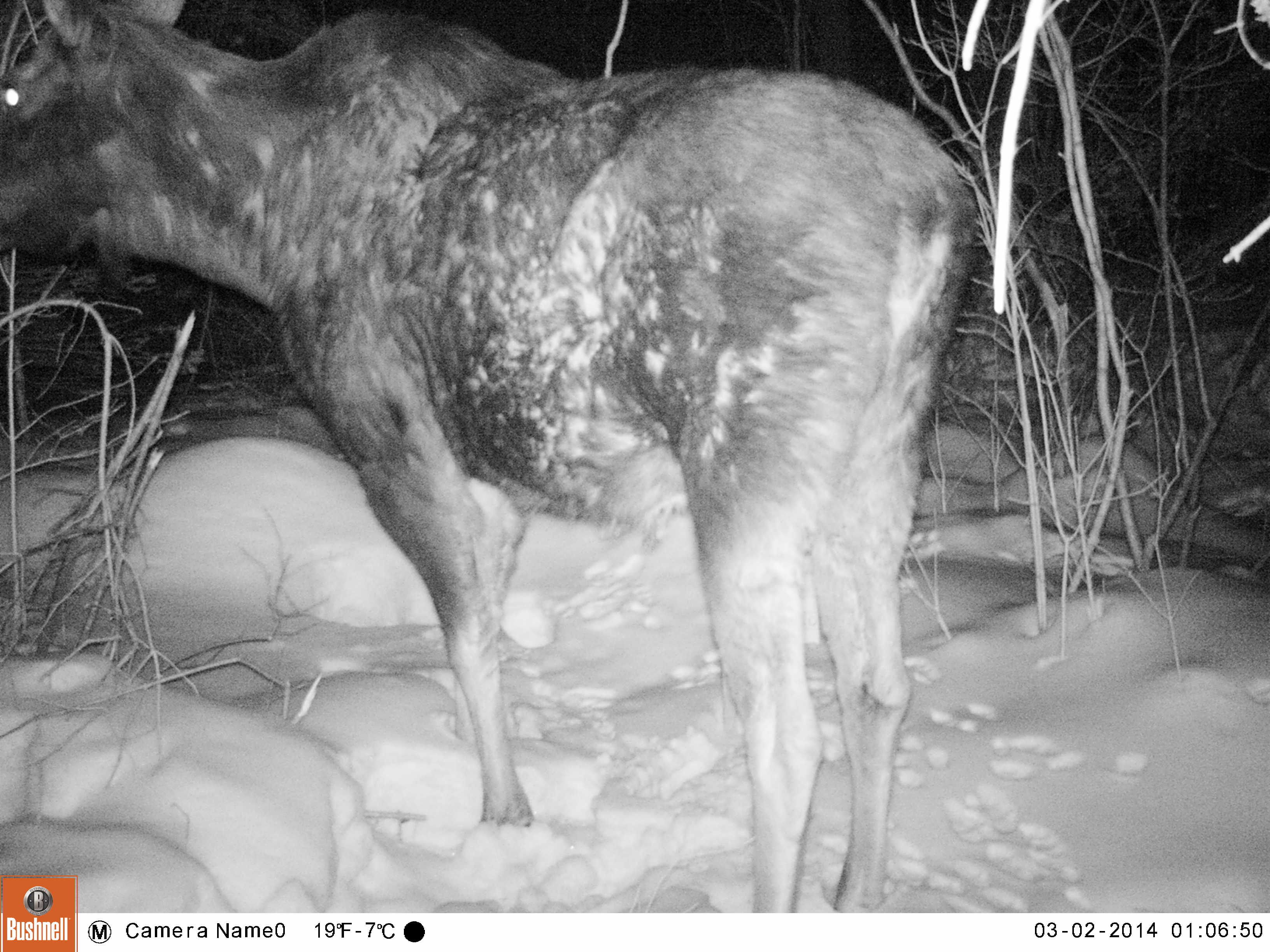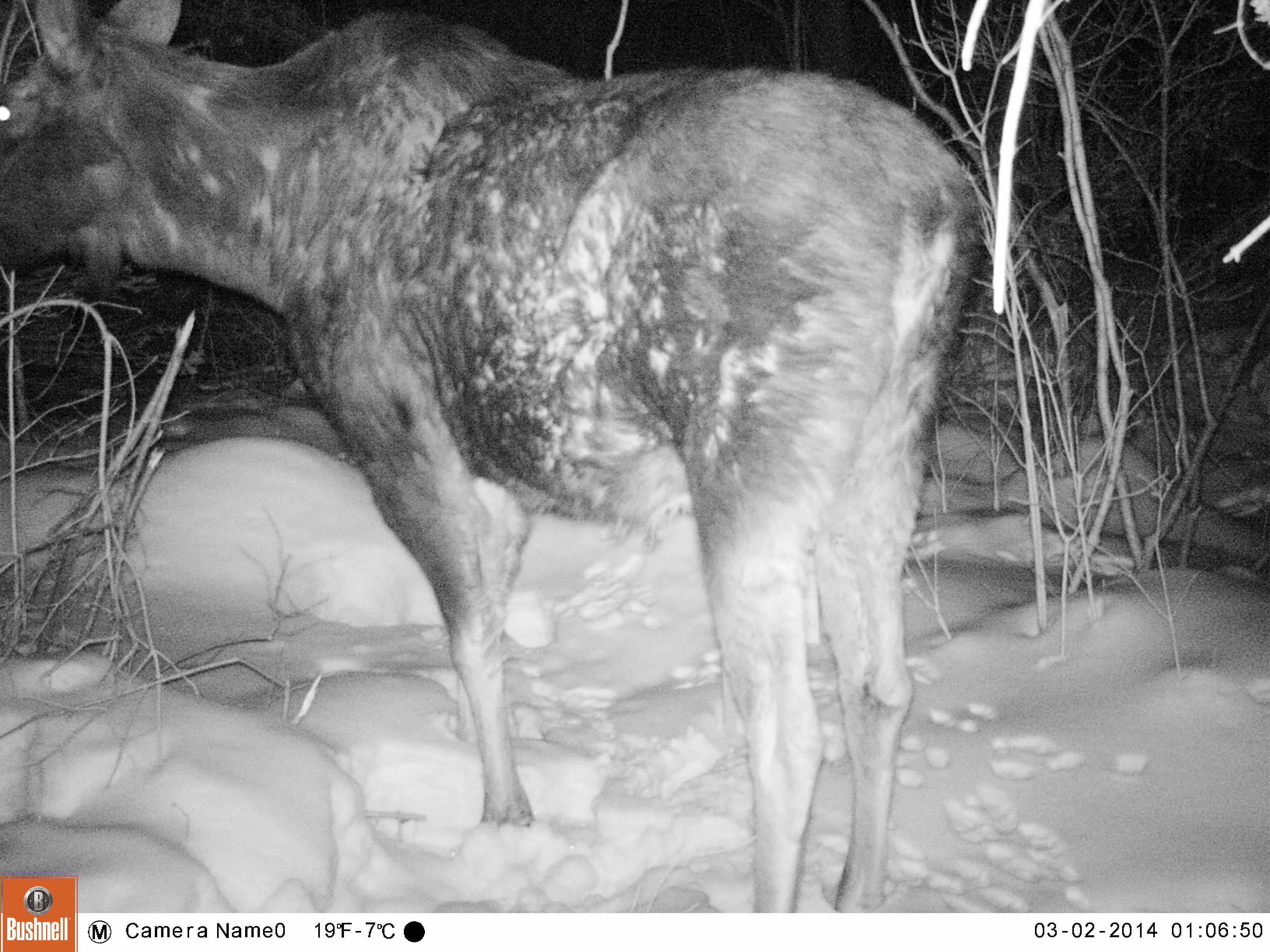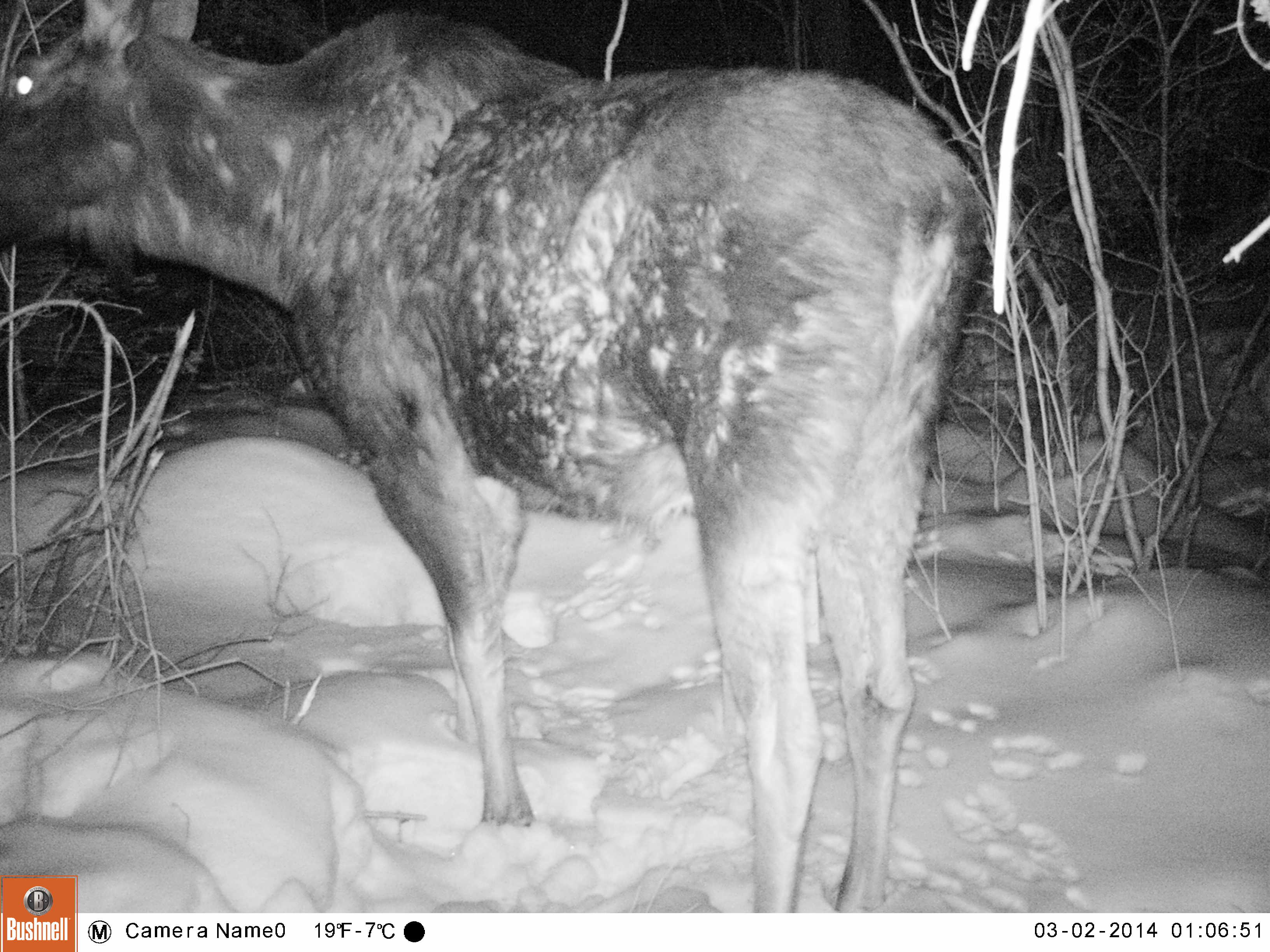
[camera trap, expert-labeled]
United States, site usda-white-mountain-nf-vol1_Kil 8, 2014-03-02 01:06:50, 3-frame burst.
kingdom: Animalia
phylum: Chordata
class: Mammalia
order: Artiodactyla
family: Cervidae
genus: Alces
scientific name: Alces alces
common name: moose